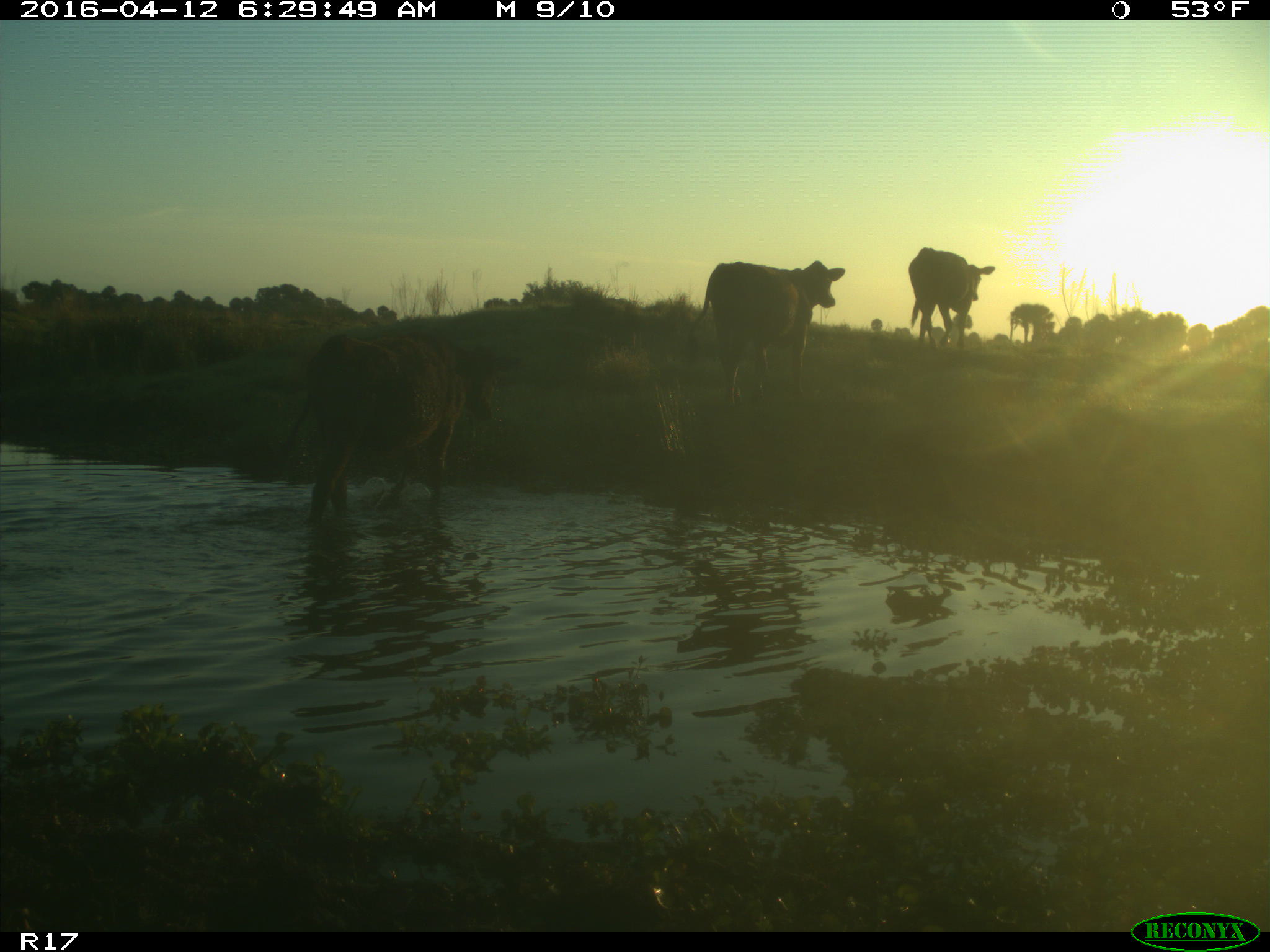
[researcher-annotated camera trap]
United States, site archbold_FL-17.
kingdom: Animalia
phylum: Chordata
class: Mammalia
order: Artiodactyla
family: Bovidae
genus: Bos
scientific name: Bos taurus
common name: domestic cow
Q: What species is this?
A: Bos taurus (domestic cow).